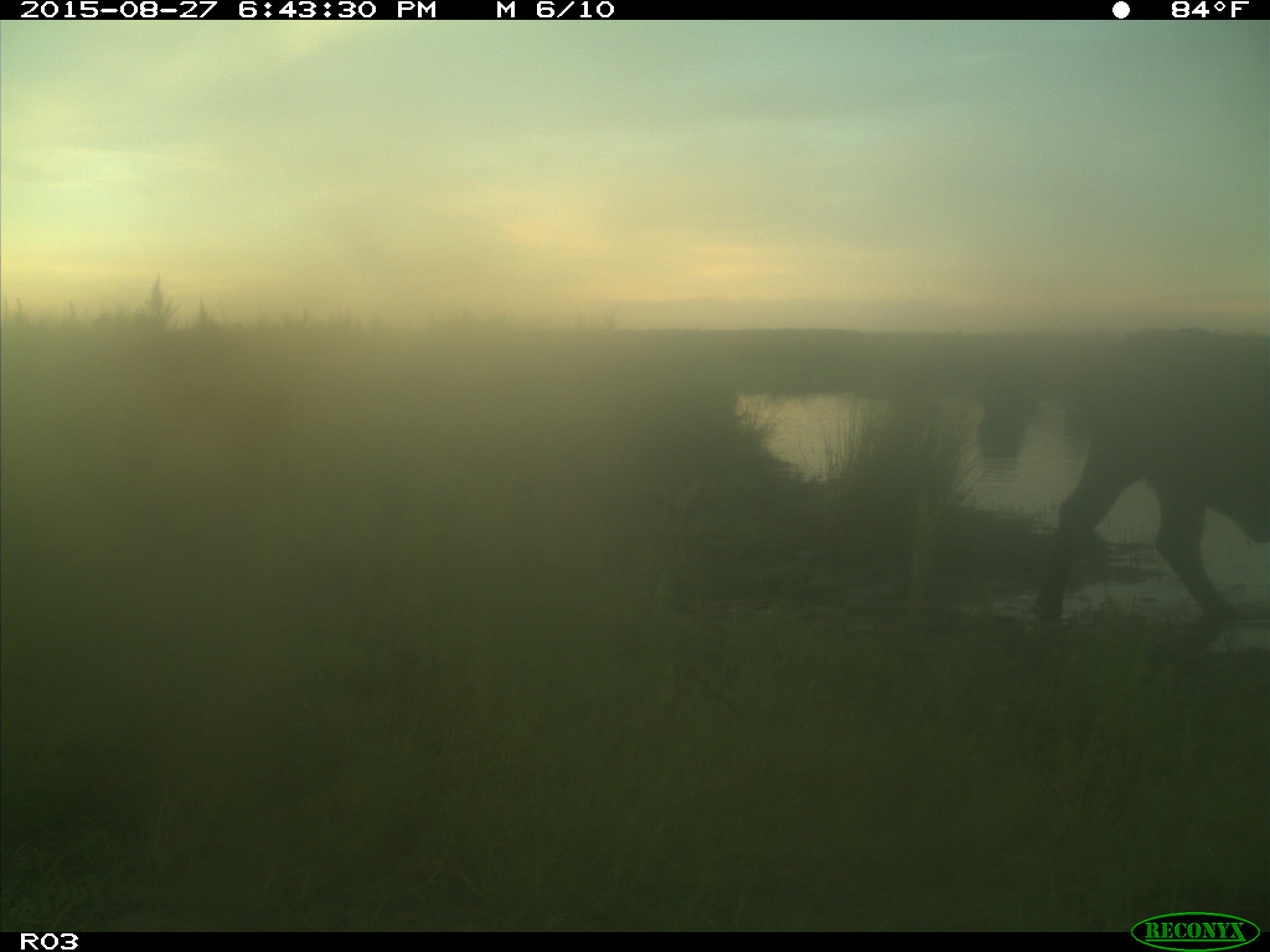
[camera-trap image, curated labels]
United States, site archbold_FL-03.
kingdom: Animalia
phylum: Chordata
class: Mammalia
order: Artiodactyla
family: Bovidae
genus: Bos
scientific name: Bos taurus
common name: domestic cow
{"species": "Bos taurus (domestic cow)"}